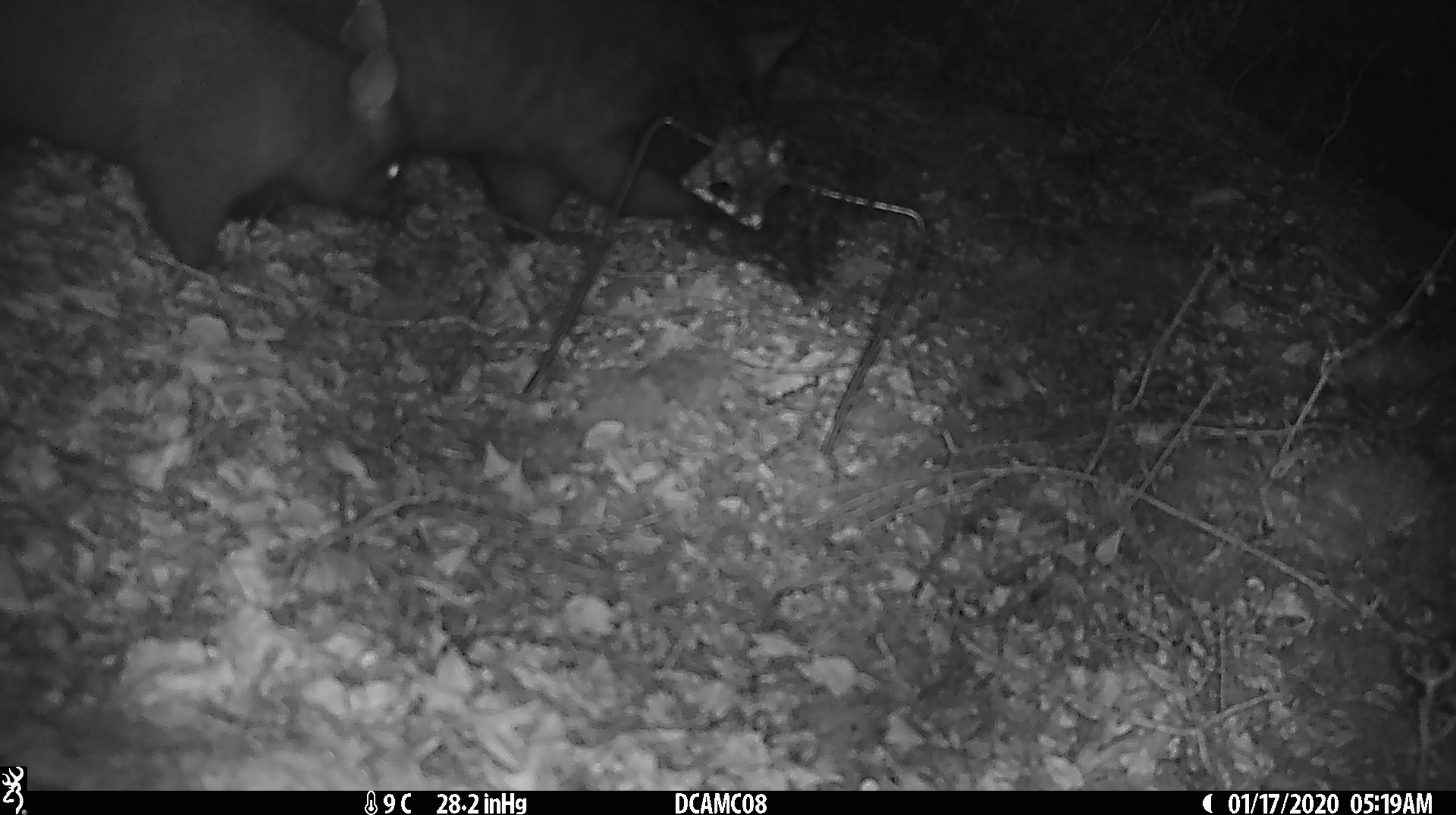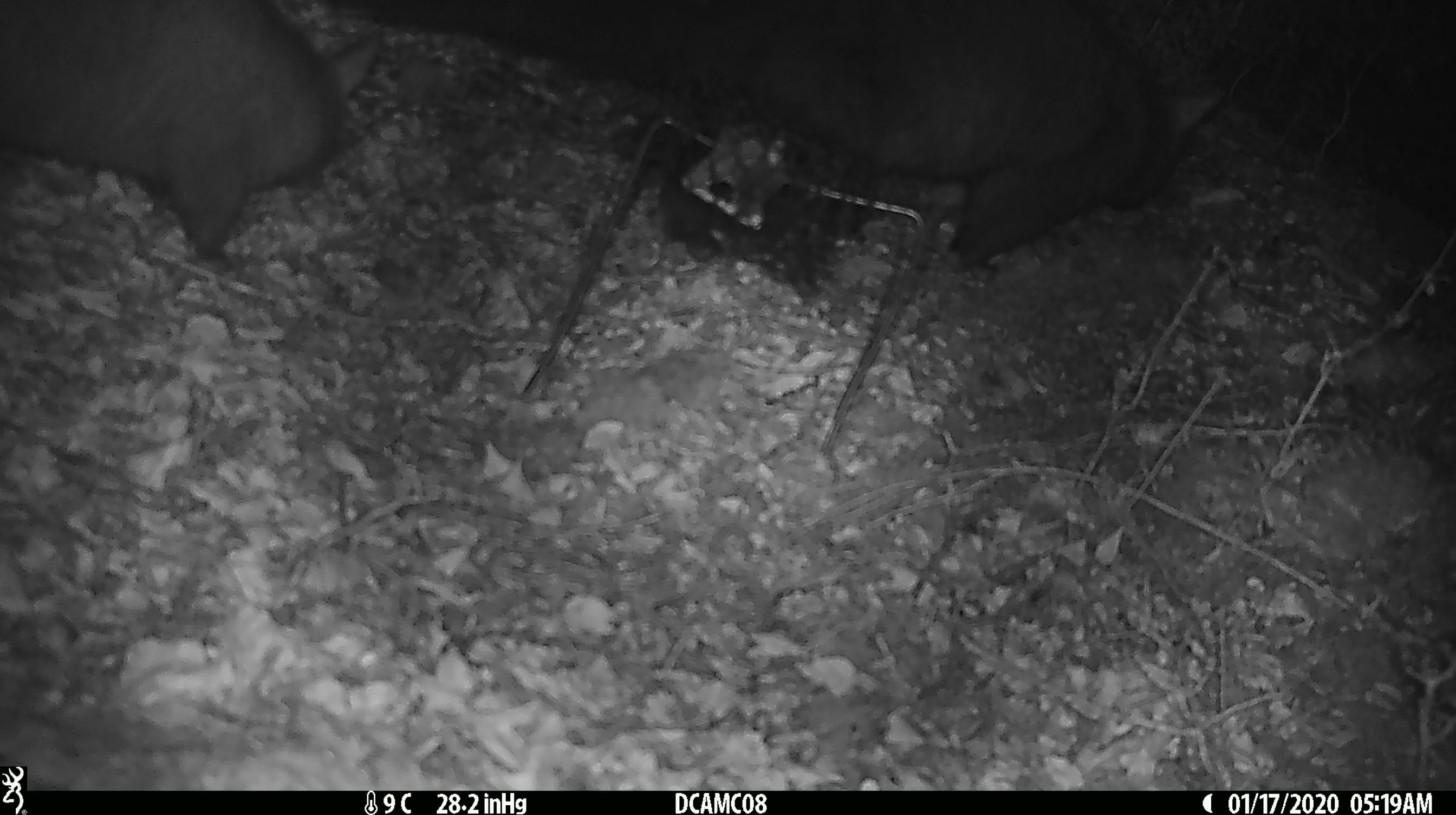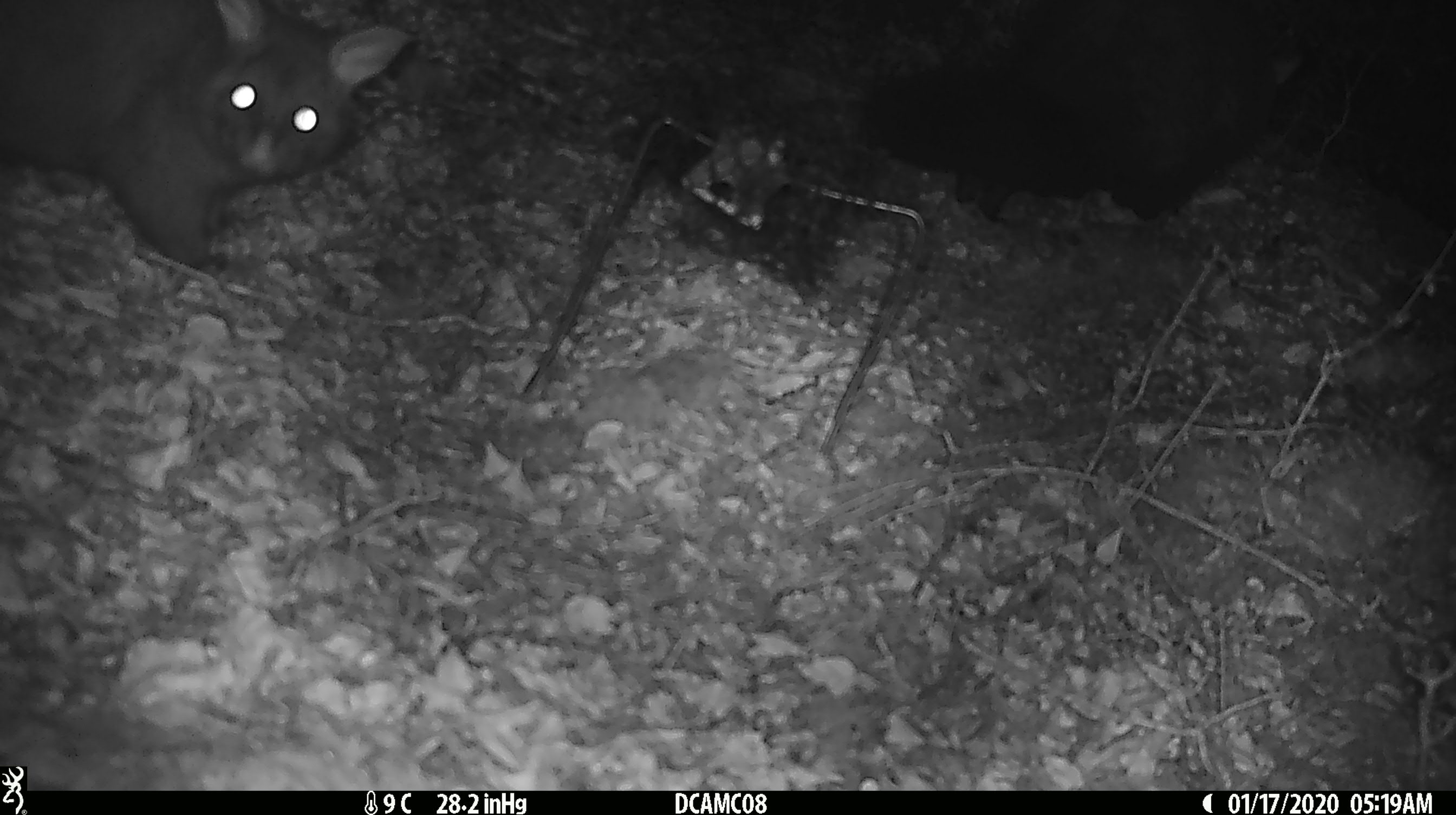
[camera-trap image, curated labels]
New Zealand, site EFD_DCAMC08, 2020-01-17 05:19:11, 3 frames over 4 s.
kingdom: Animalia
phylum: Chordata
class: Mammalia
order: Diprotodontia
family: Phalangeridae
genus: Trichosurus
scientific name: Trichosurus vulpecula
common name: common brushtail possum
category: possum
Possum (common brushtail possum) (Trichosurus vulpecula).